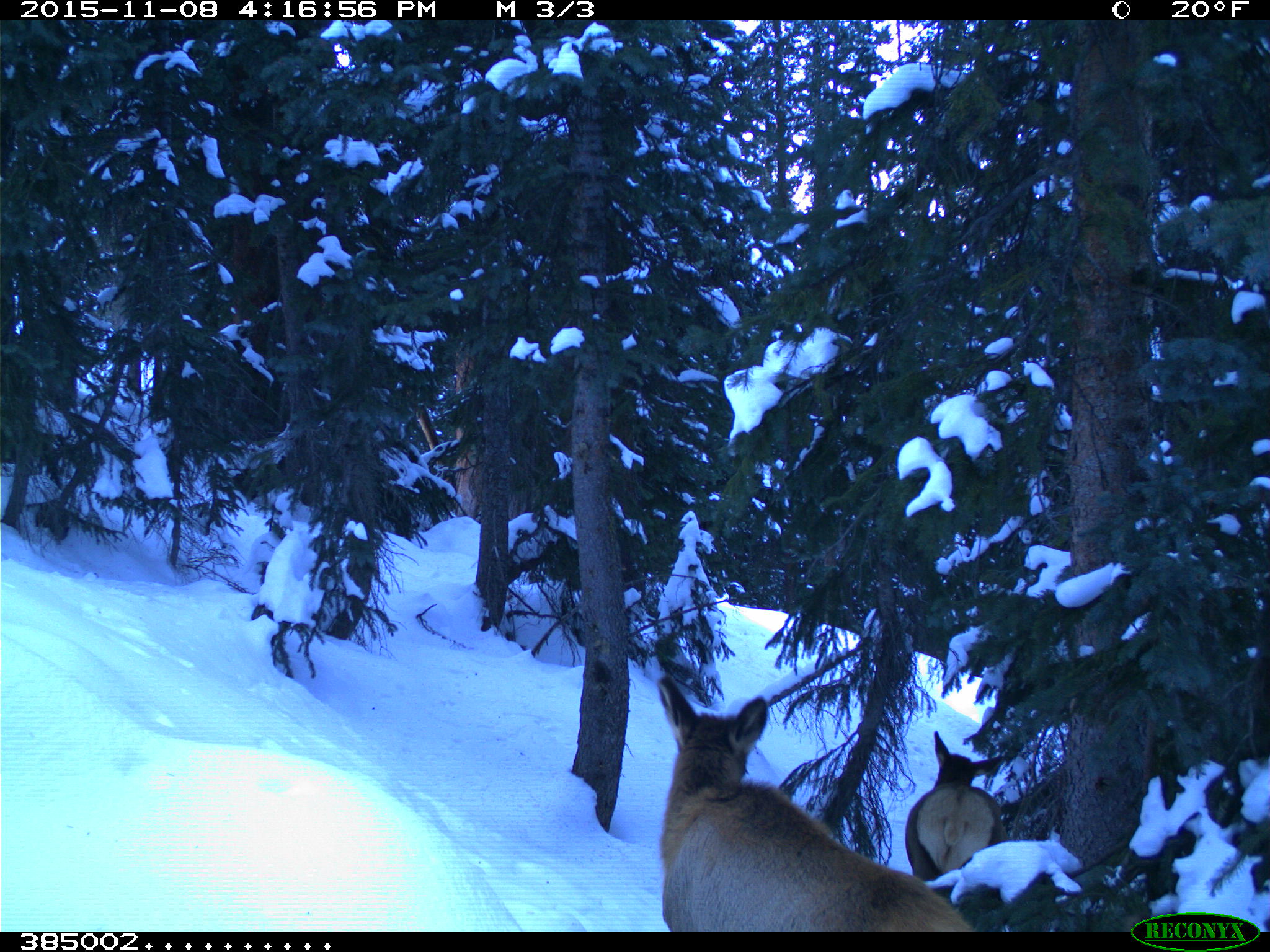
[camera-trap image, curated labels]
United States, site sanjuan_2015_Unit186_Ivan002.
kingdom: Animalia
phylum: Chordata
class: Mammalia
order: Artiodactyla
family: Cervidae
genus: Cervus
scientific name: Cervus elaphus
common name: red deer